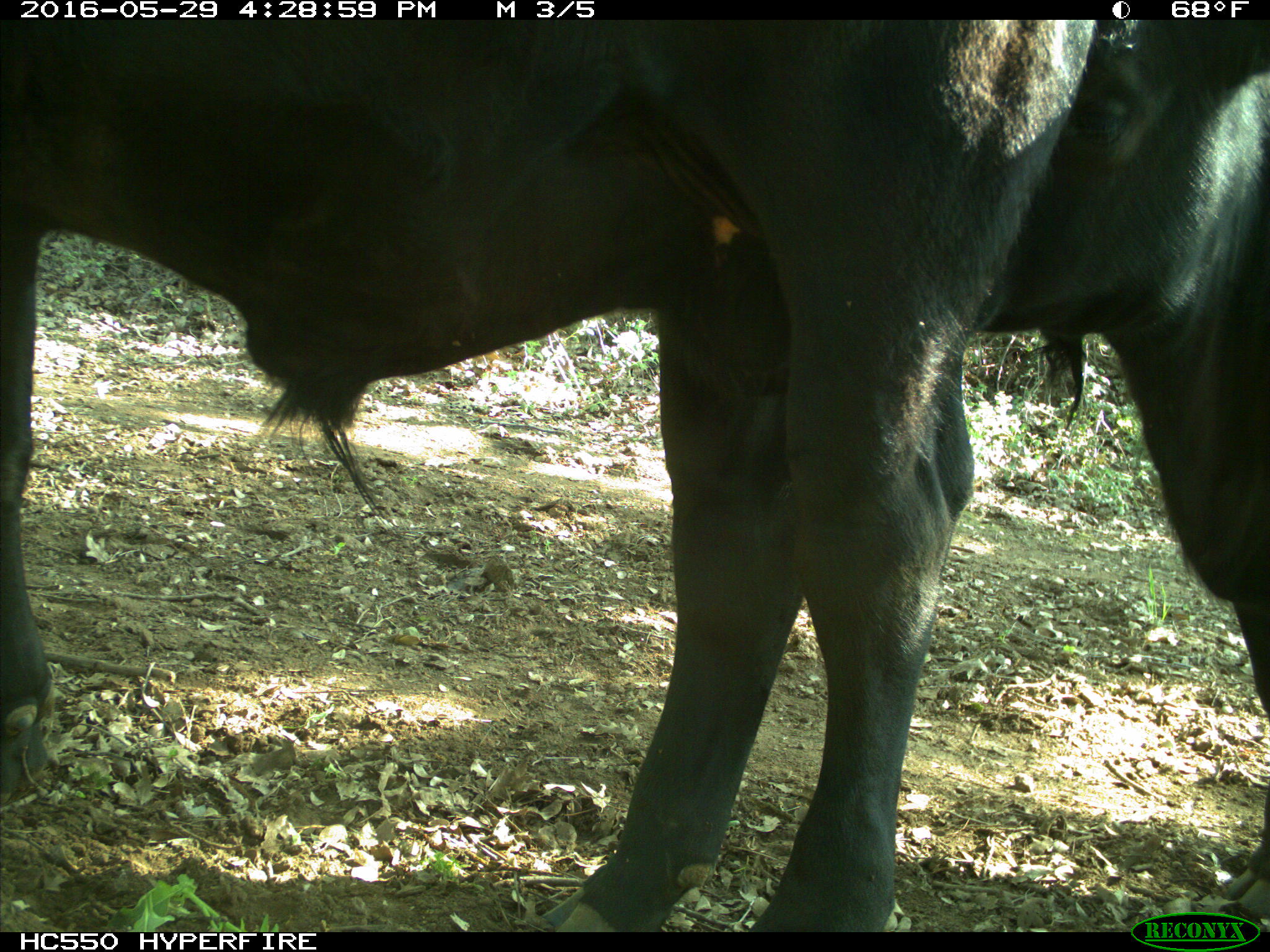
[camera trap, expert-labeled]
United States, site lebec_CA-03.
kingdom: Animalia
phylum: Chordata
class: Mammalia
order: Artiodactyla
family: Bovidae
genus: Bos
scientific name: Bos taurus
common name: domestic cow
Bos taurus (domestic cow).